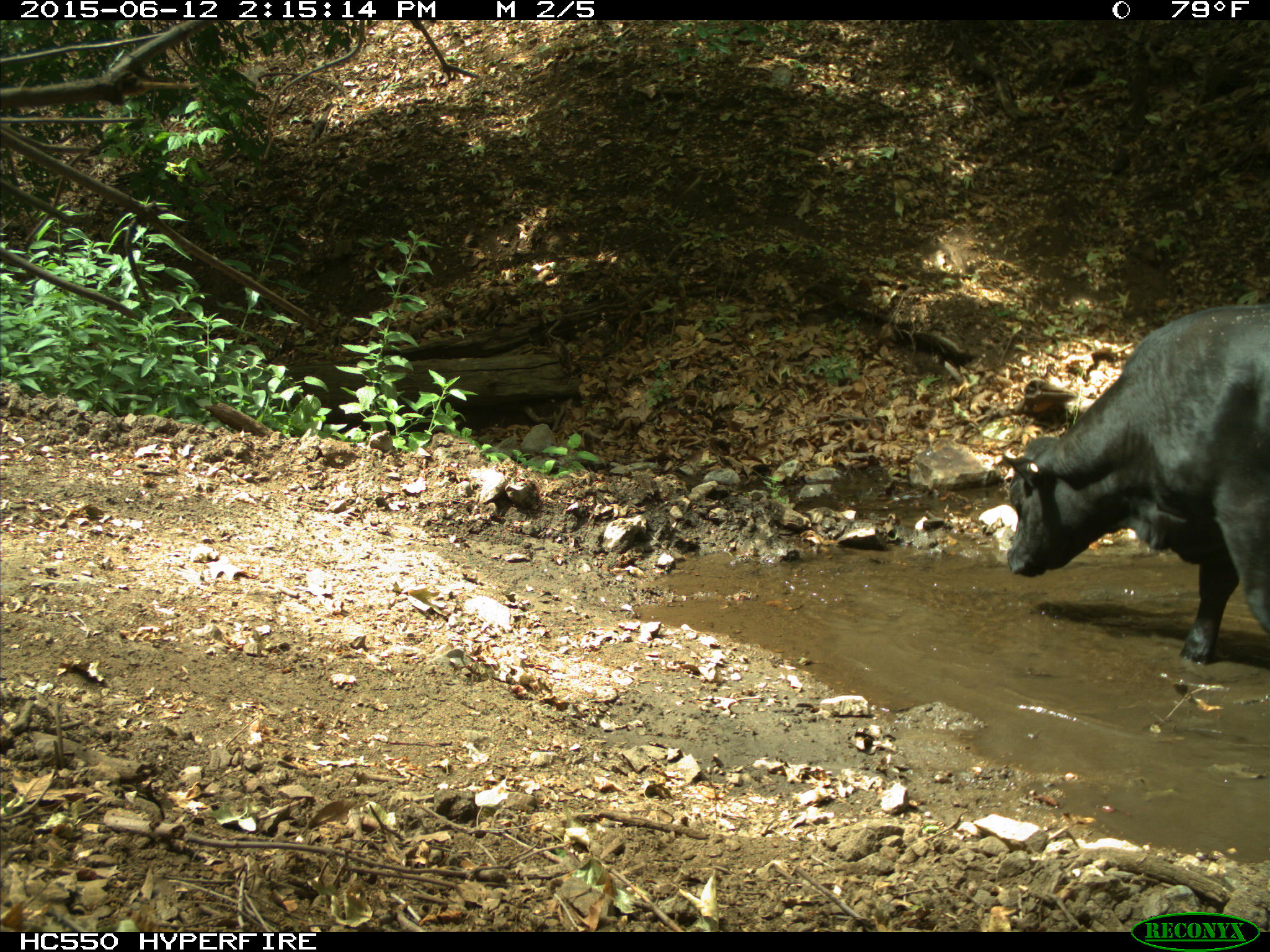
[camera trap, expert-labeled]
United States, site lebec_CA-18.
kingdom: Animalia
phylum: Chordata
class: Mammalia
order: Artiodactyla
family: Bovidae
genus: Bos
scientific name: Bos taurus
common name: domestic cow